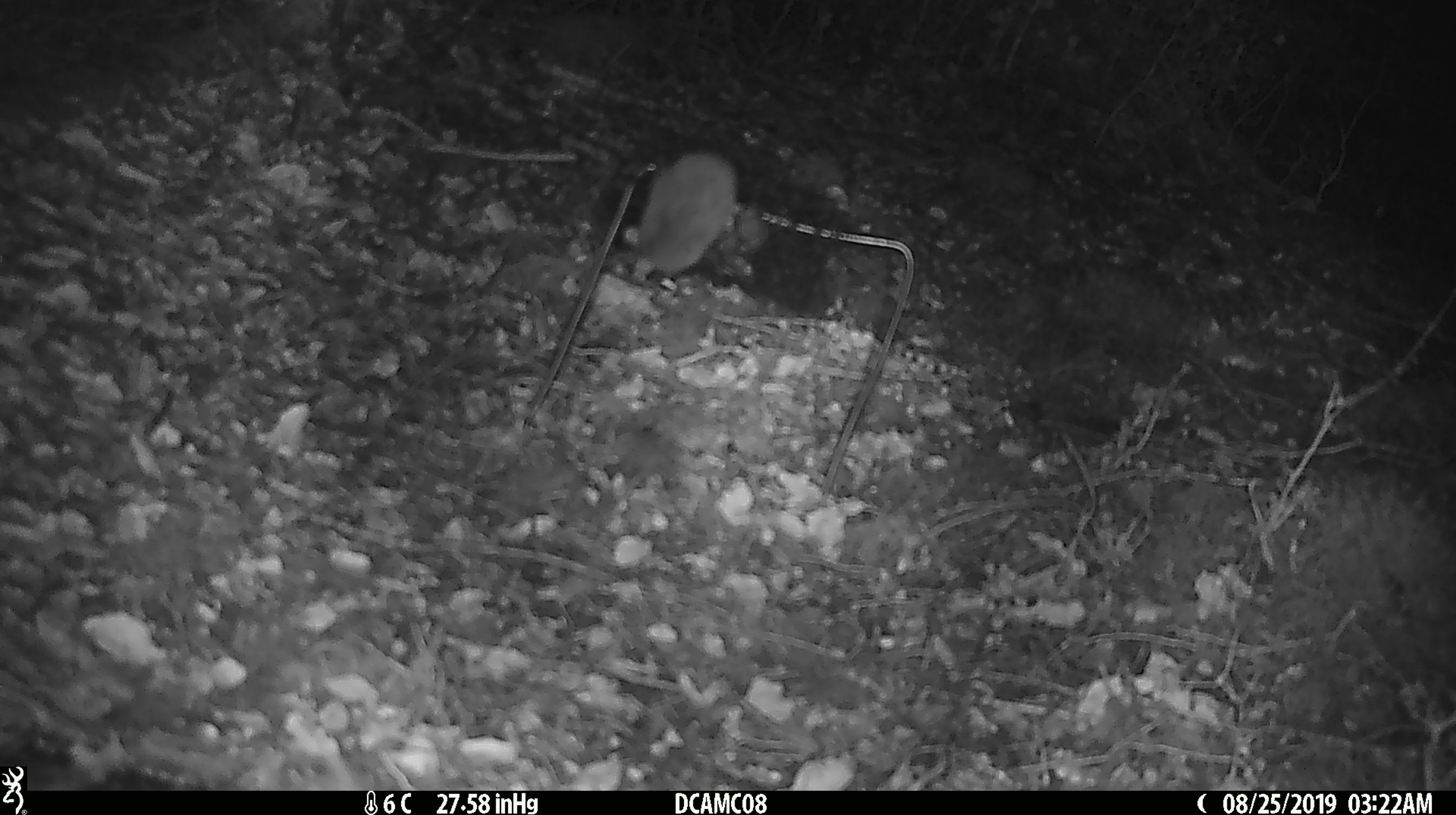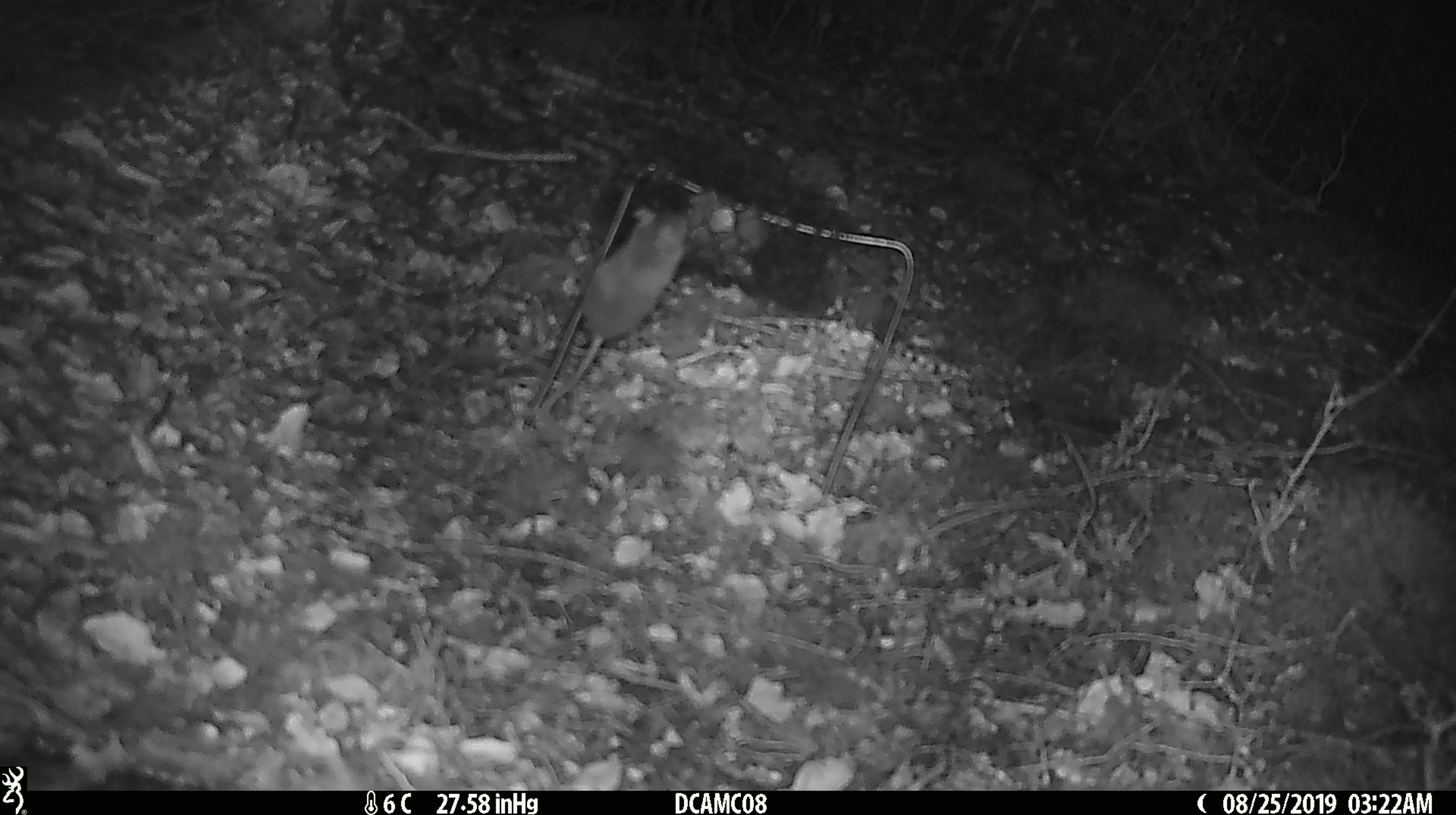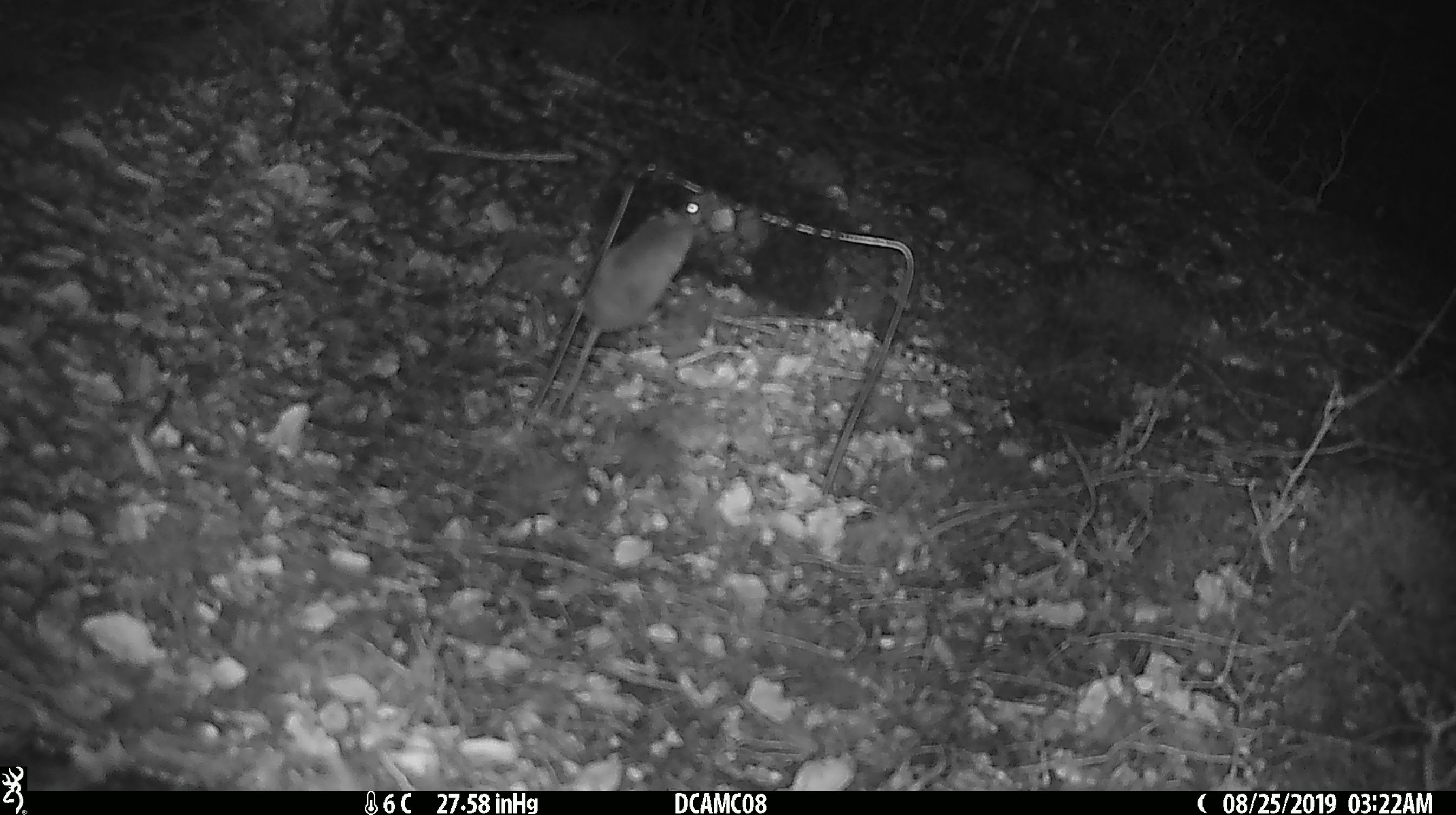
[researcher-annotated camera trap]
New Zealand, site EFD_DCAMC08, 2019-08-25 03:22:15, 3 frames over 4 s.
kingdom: Animalia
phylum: Chordata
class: Mammalia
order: Rodentia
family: Muridae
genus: Mus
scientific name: Mus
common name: mouse